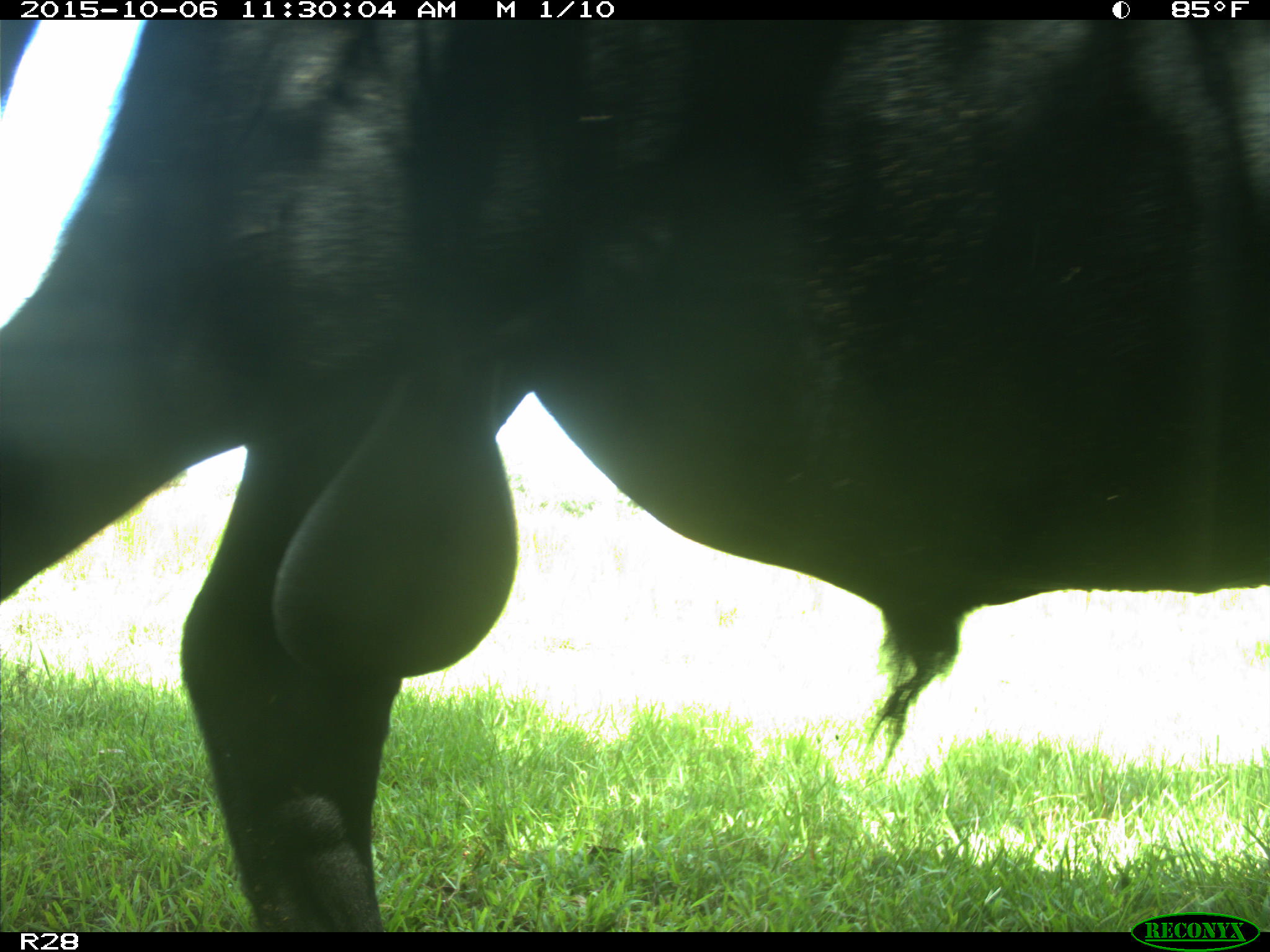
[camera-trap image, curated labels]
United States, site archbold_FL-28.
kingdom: Animalia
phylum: Chordata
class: Mammalia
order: Artiodactyla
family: Bovidae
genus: Bos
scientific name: Bos taurus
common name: domestic cow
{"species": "Bos taurus (domestic cow)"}